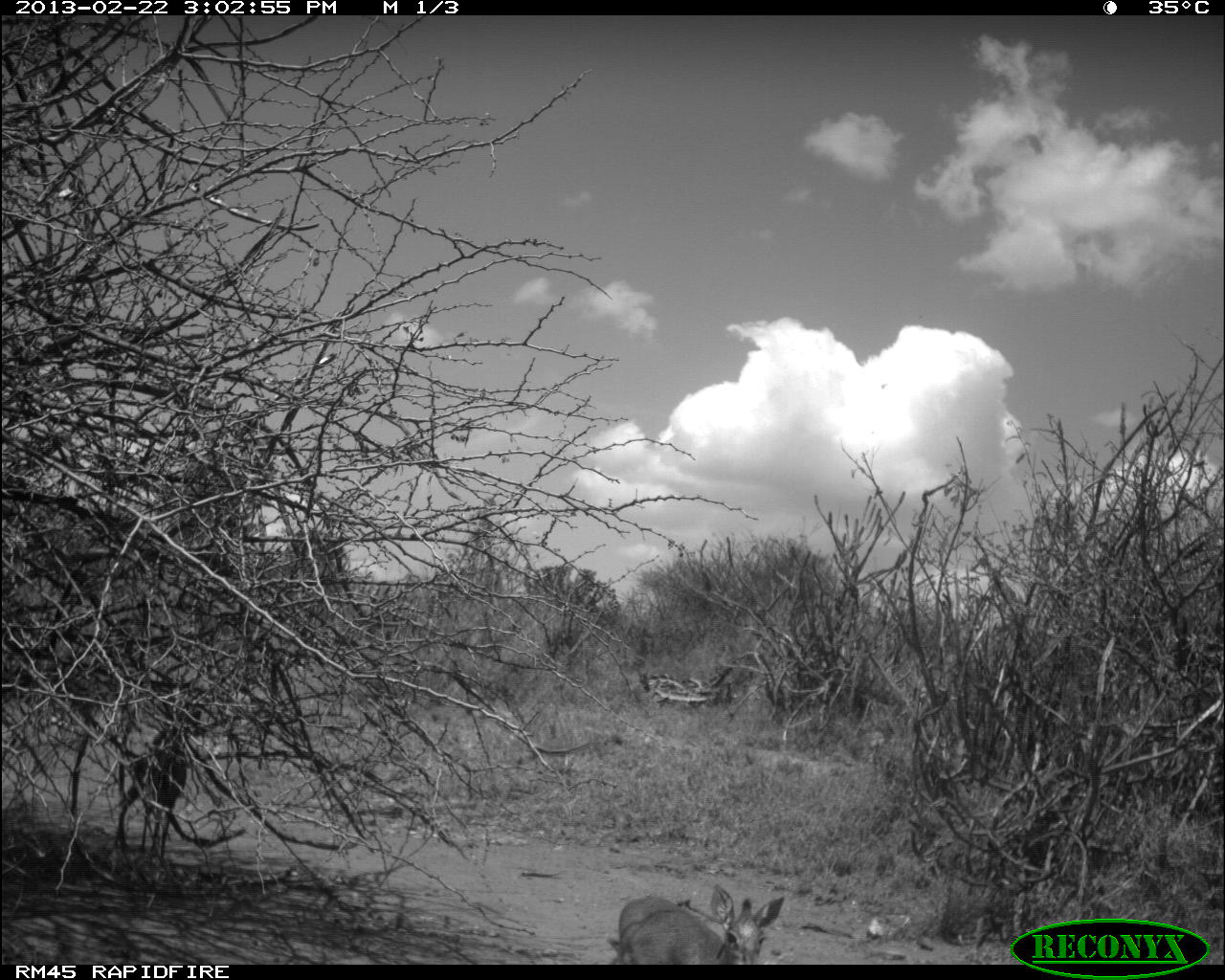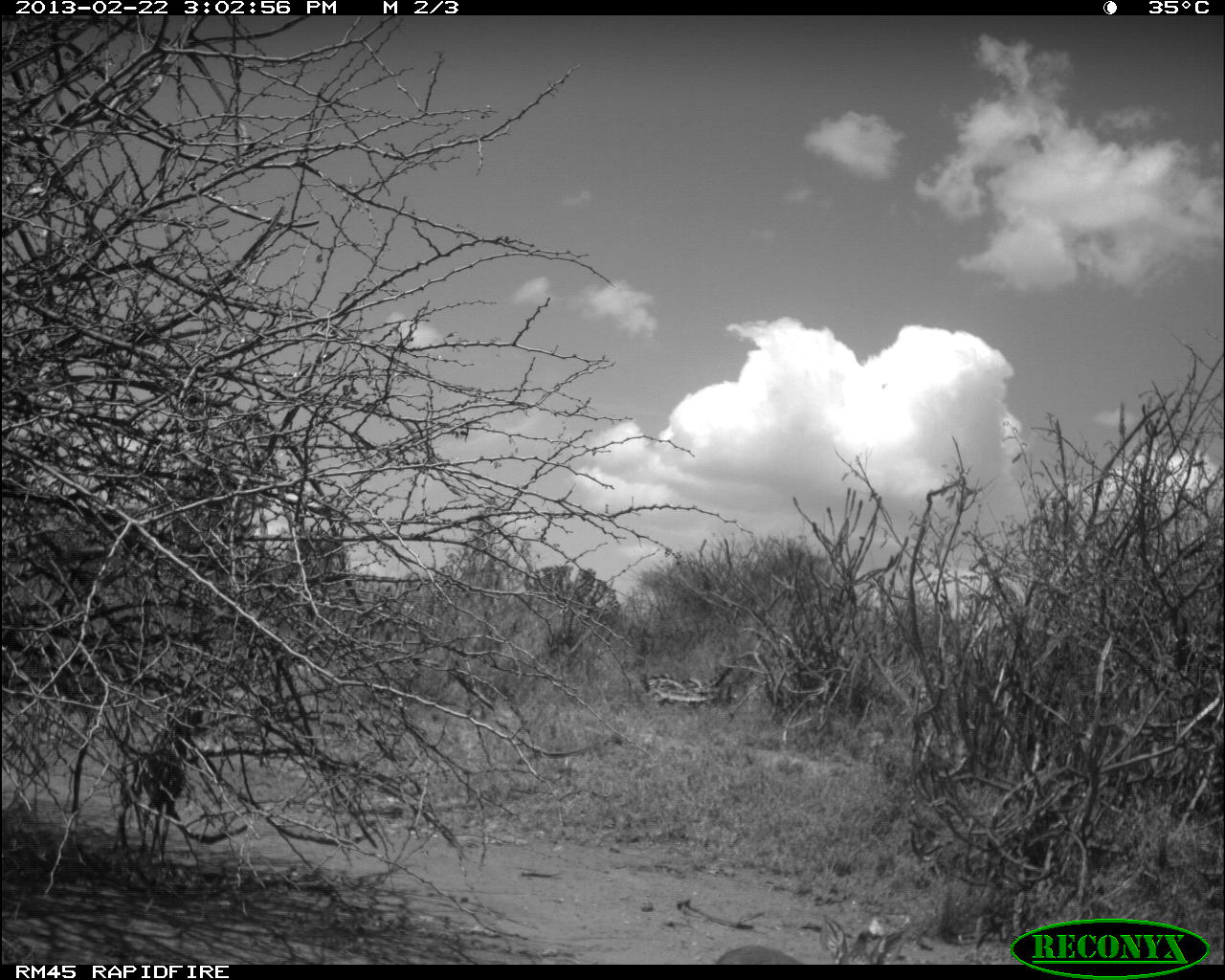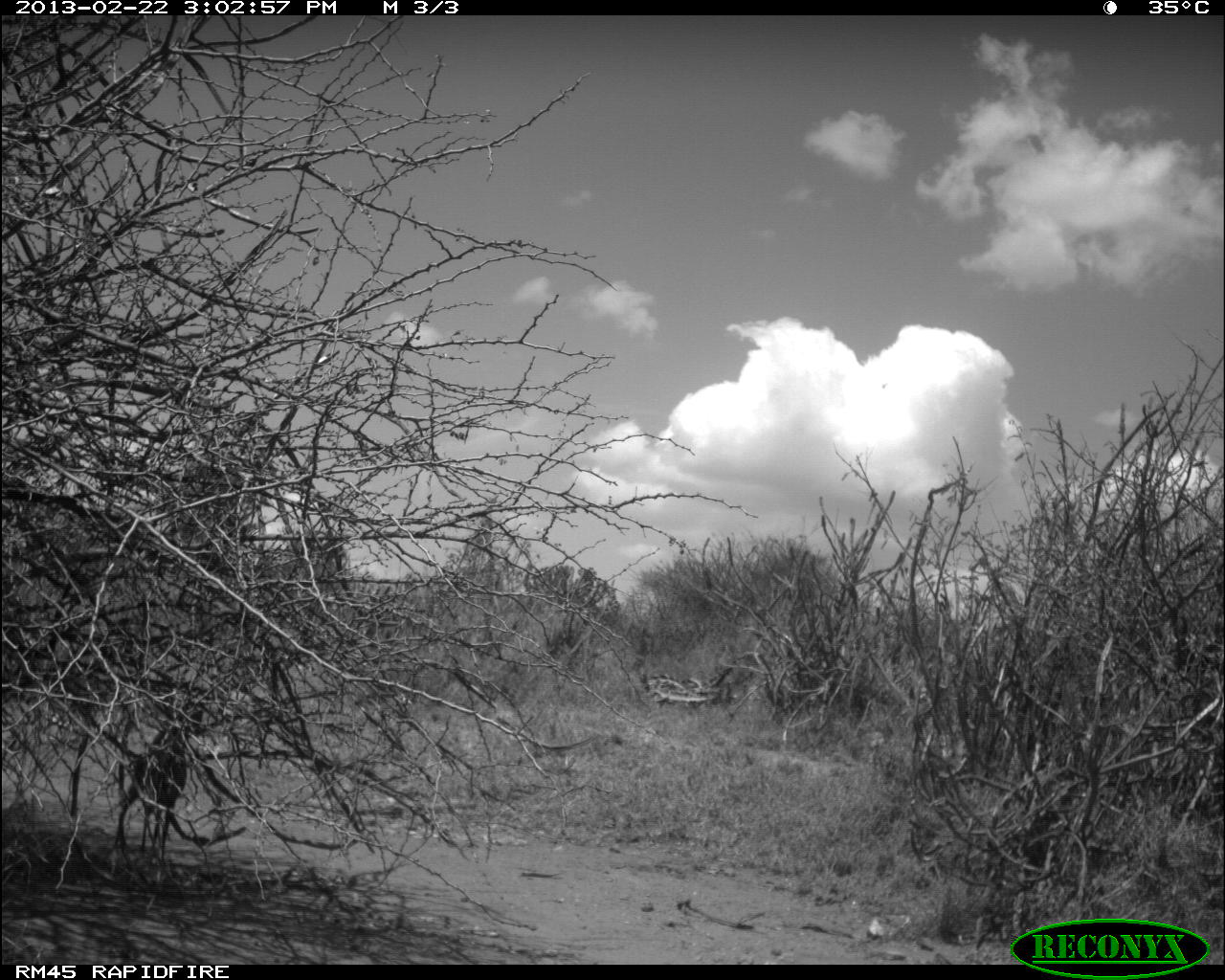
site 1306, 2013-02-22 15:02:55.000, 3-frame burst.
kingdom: Animalia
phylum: Chordata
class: Mammalia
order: Artiodactyla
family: Bovidae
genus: Madoqua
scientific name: Madoqua guentheri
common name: günther's dik-dik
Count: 2.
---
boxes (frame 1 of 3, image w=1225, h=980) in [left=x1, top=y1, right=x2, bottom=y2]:
madoqua guentheri: [left=607, top=886, right=784, bottom=964]; [left=114, top=709, right=198, bottom=856]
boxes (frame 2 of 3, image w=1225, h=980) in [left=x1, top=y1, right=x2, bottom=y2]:
madoqua guentheri: [left=110, top=703, right=202, bottom=868]; [left=710, top=911, right=906, bottom=964]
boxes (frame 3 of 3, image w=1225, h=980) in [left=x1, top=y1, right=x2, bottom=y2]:
madoqua guentheri: [left=112, top=695, right=202, bottom=872]